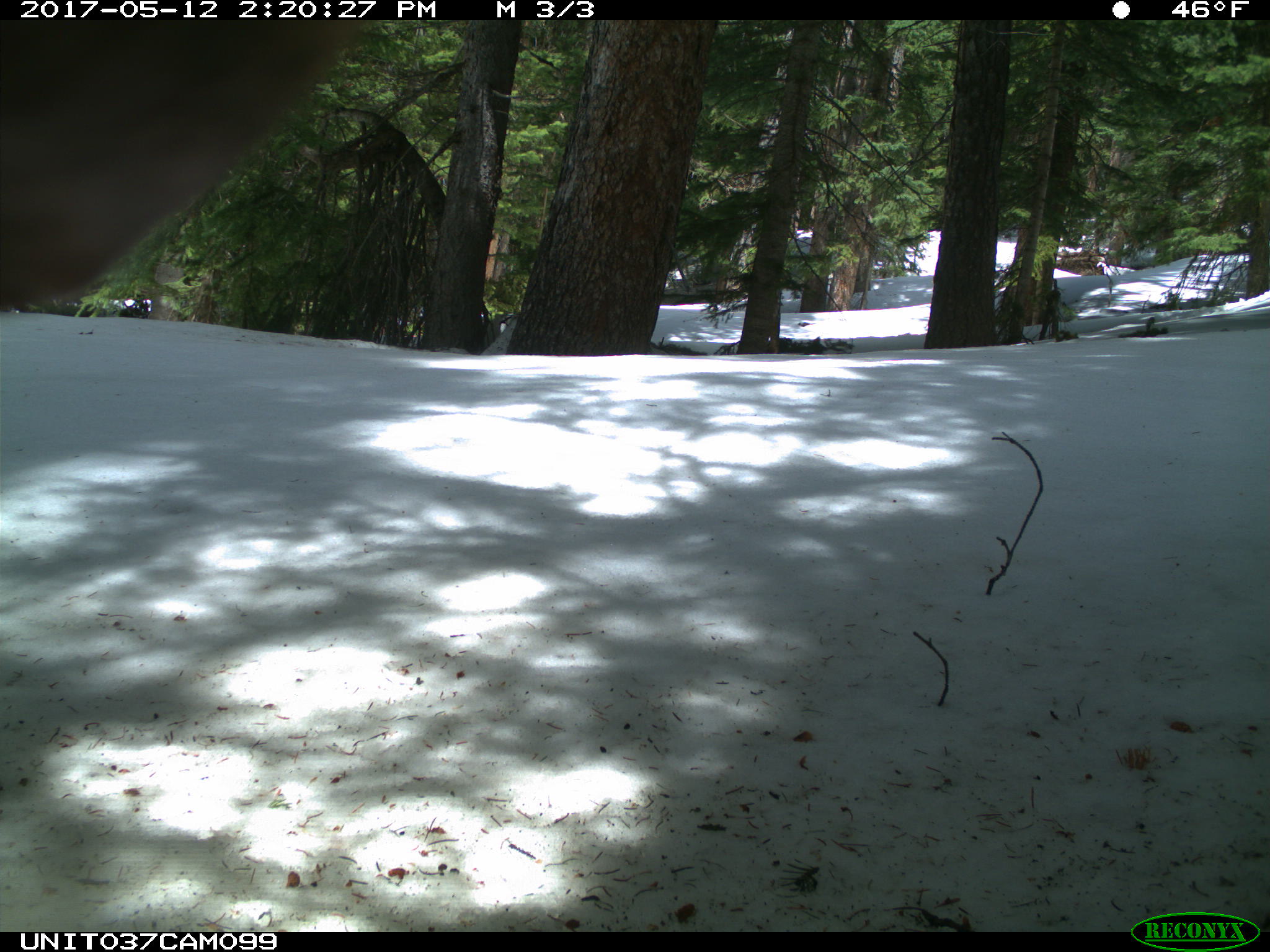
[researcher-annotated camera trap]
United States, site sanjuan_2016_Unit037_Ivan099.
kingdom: Animalia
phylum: Chordata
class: Mammalia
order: Carnivora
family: Ursidae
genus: Ursus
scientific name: Ursus americanus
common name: american black bear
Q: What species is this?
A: Ursus americanus (american black bear).